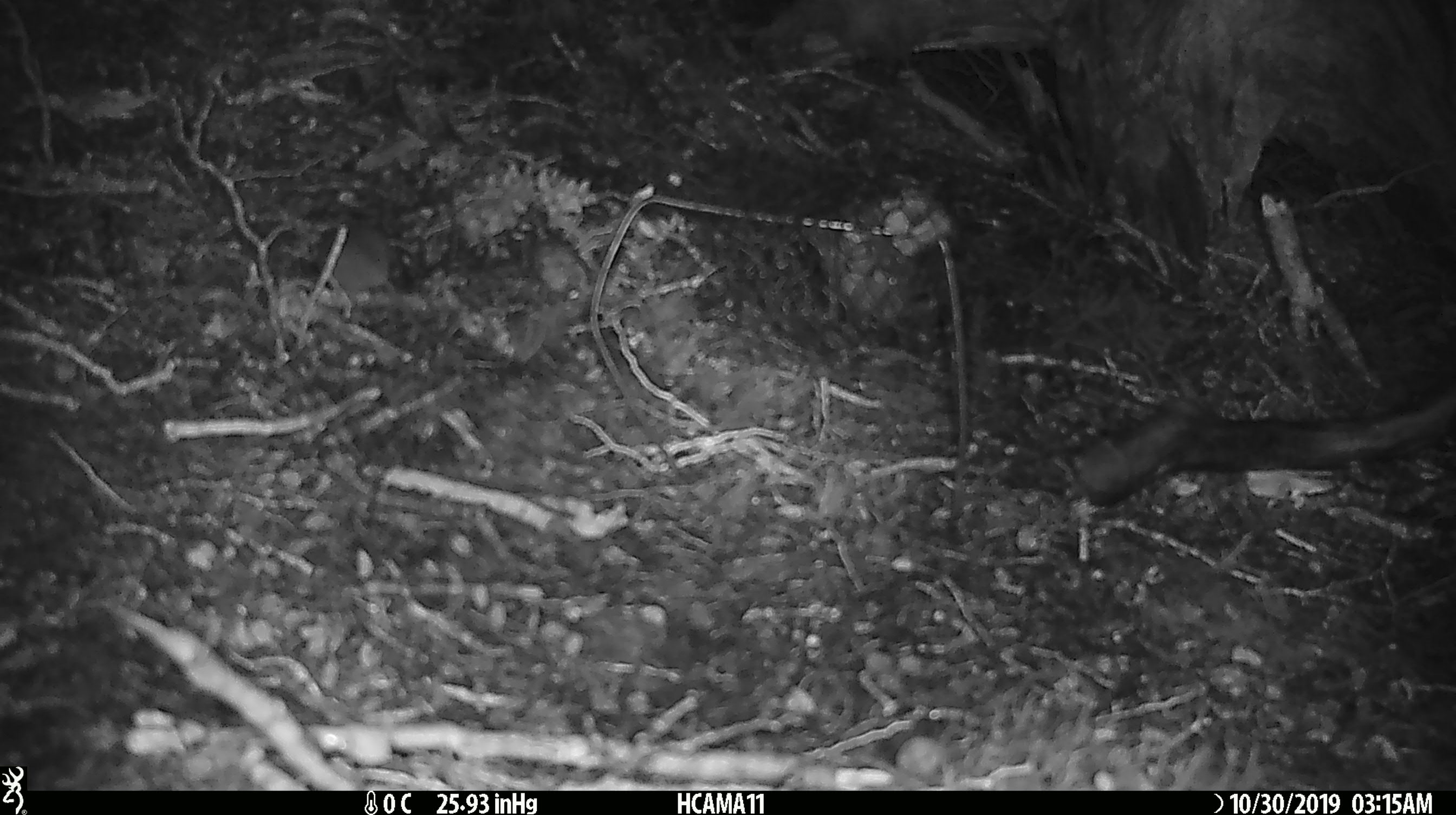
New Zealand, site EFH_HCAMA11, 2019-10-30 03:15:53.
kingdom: Animalia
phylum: Chordata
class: Mammalia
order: Rodentia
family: Muridae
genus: Mus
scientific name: Mus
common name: mouse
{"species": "mouse (Mus)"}